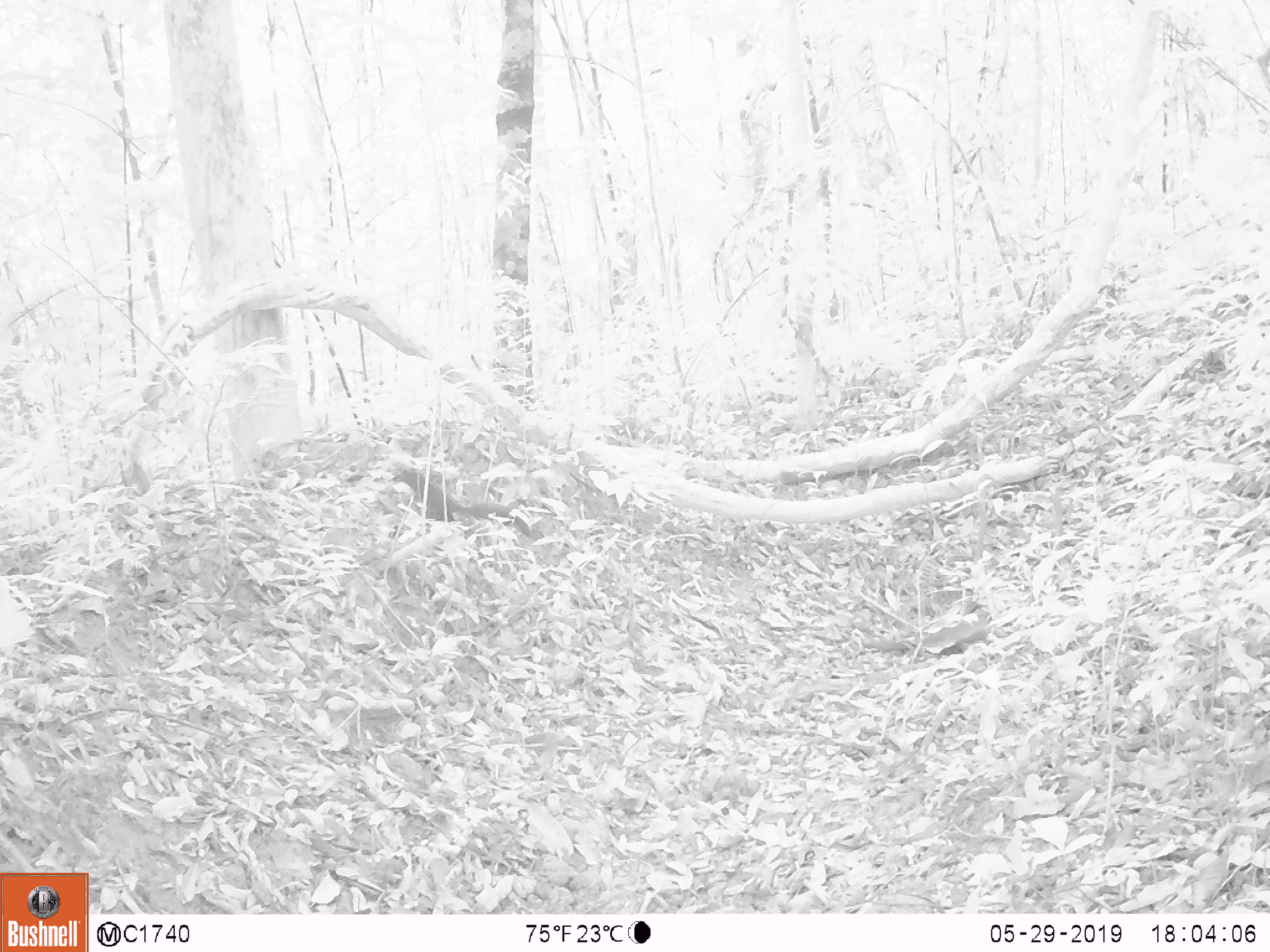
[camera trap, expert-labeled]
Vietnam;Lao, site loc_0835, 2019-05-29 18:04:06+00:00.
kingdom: Animalia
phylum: Chordata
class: Mammalia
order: Rodentia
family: Sciuridae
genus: Dremomys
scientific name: Dremomys rufigenis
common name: red-cheeked squirrel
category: red cheeked squirrel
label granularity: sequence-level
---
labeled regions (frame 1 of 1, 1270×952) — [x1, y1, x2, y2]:
red cheeked squirrel: [391, 461, 533, 538]